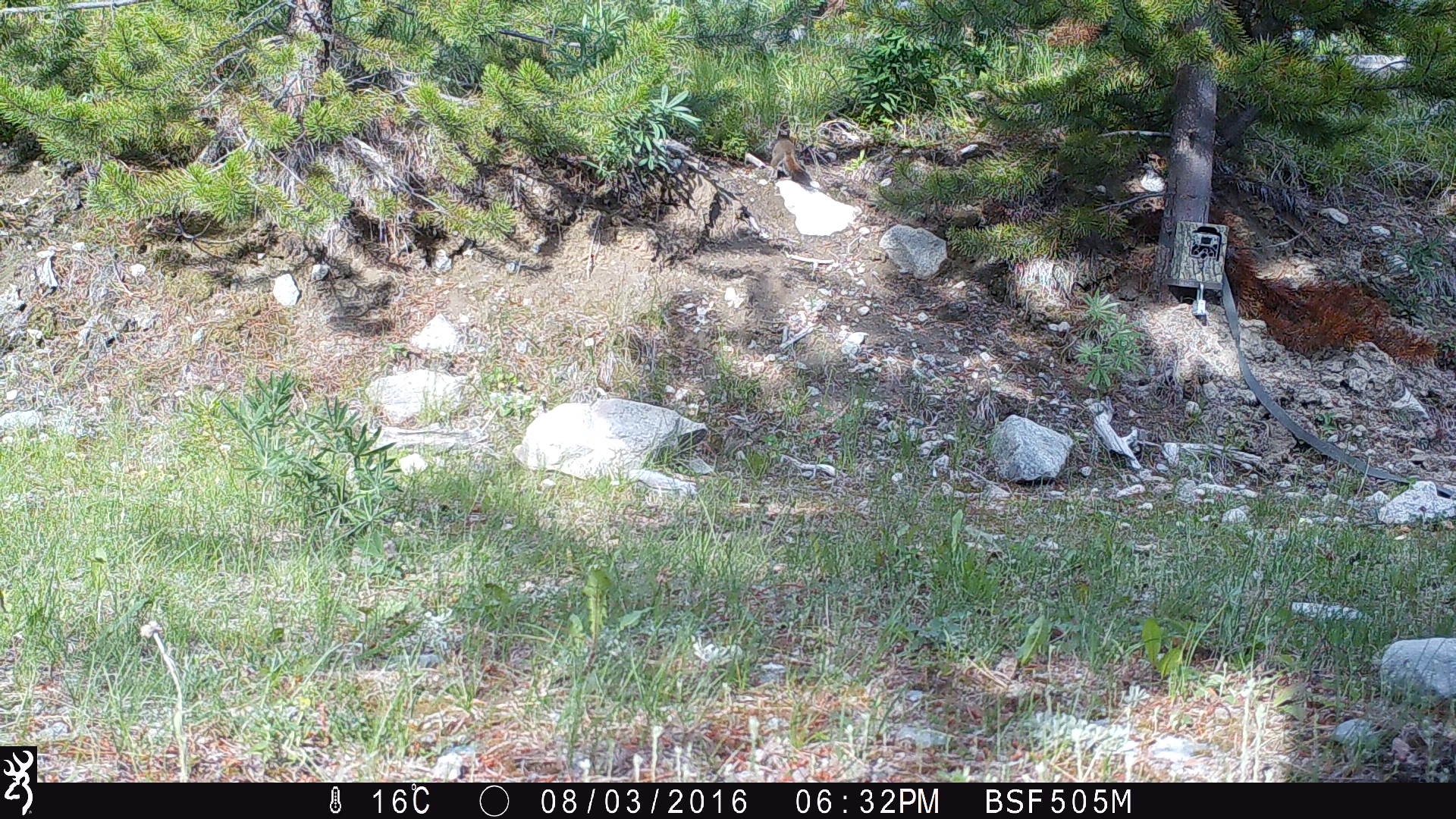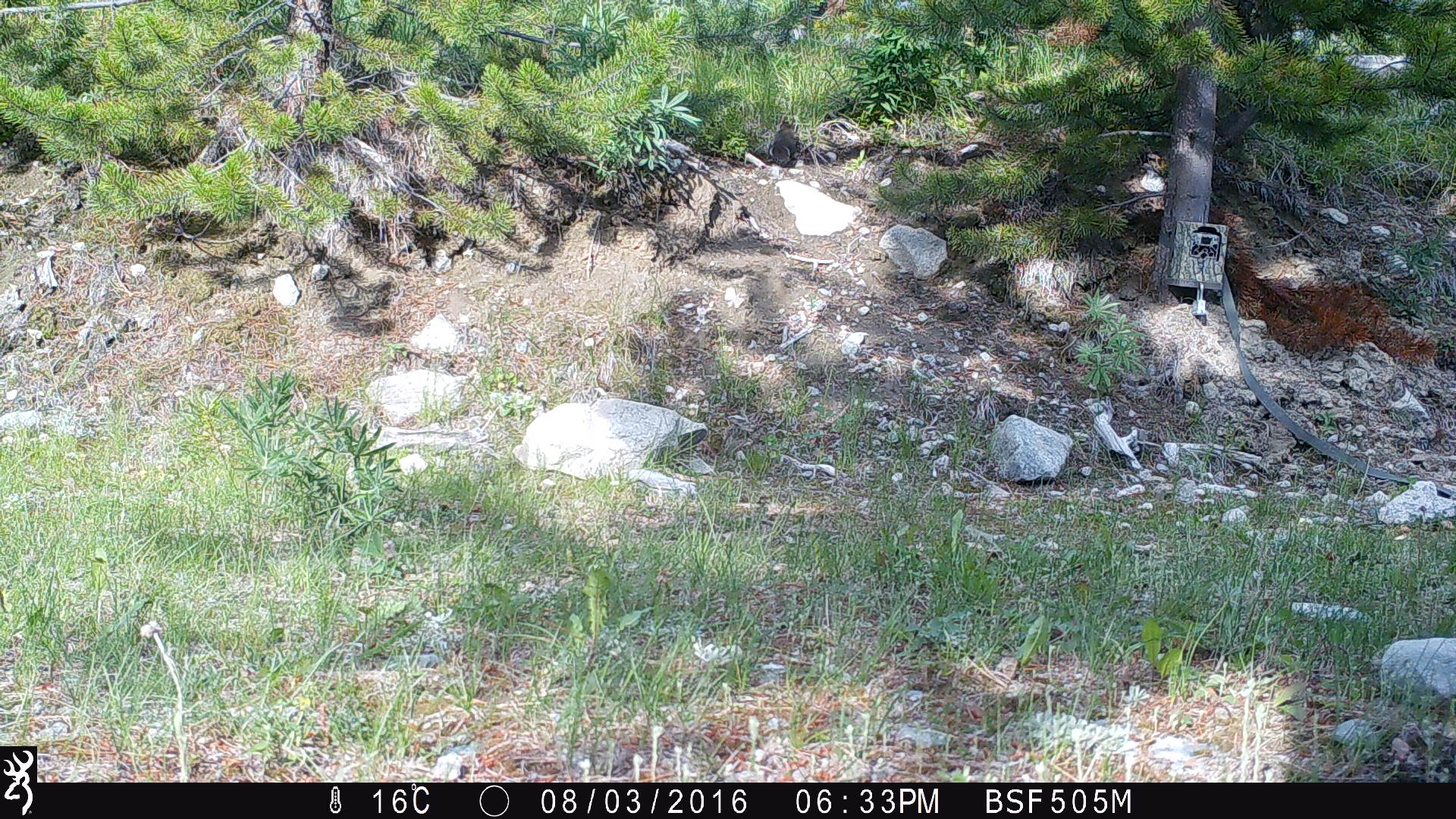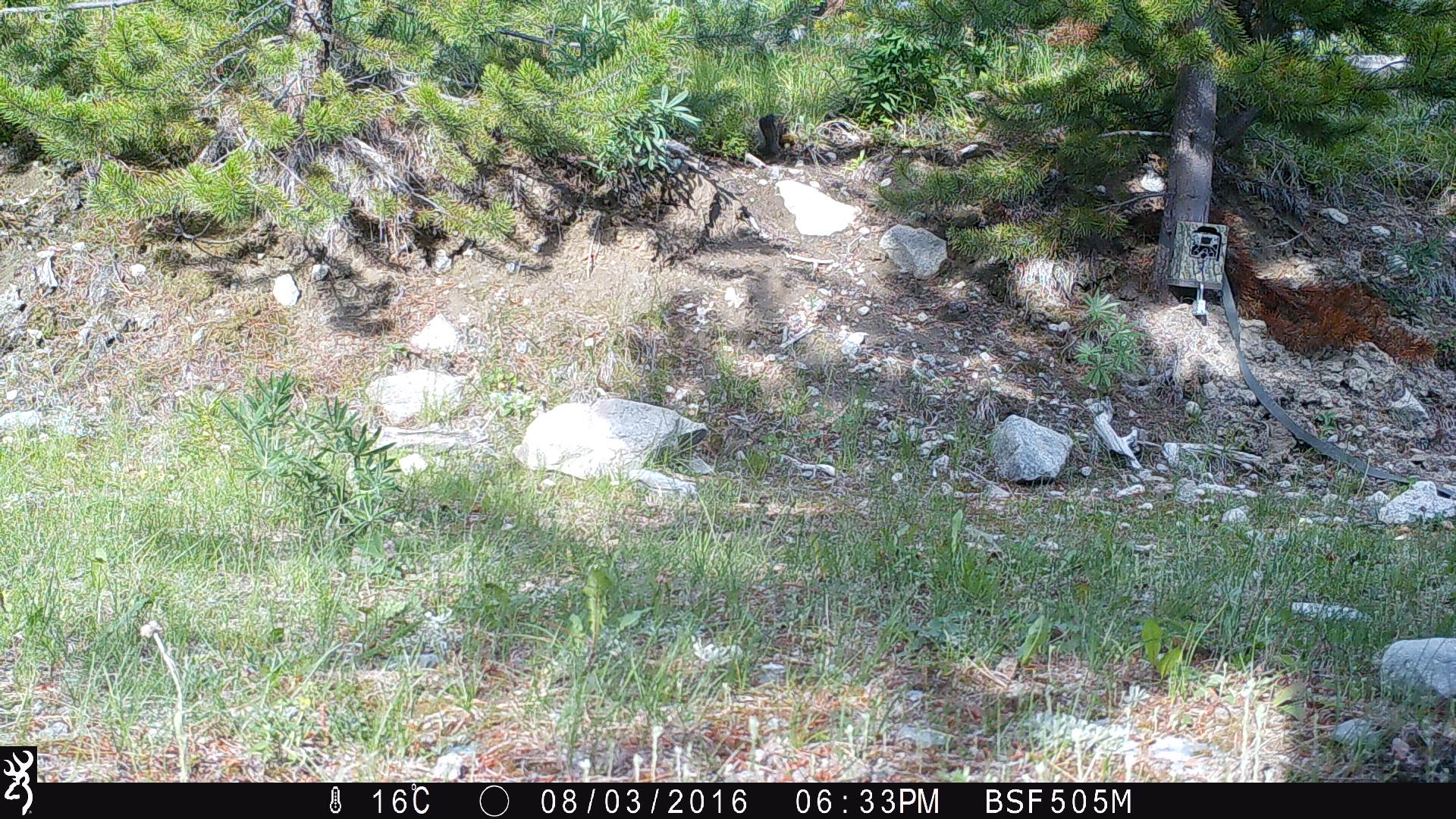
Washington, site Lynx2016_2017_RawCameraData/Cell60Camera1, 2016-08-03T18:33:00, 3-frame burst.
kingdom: Animalia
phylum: Chordata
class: Mammalia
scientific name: Mammalia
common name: small mammal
Small mammal (Mammalia). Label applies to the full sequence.